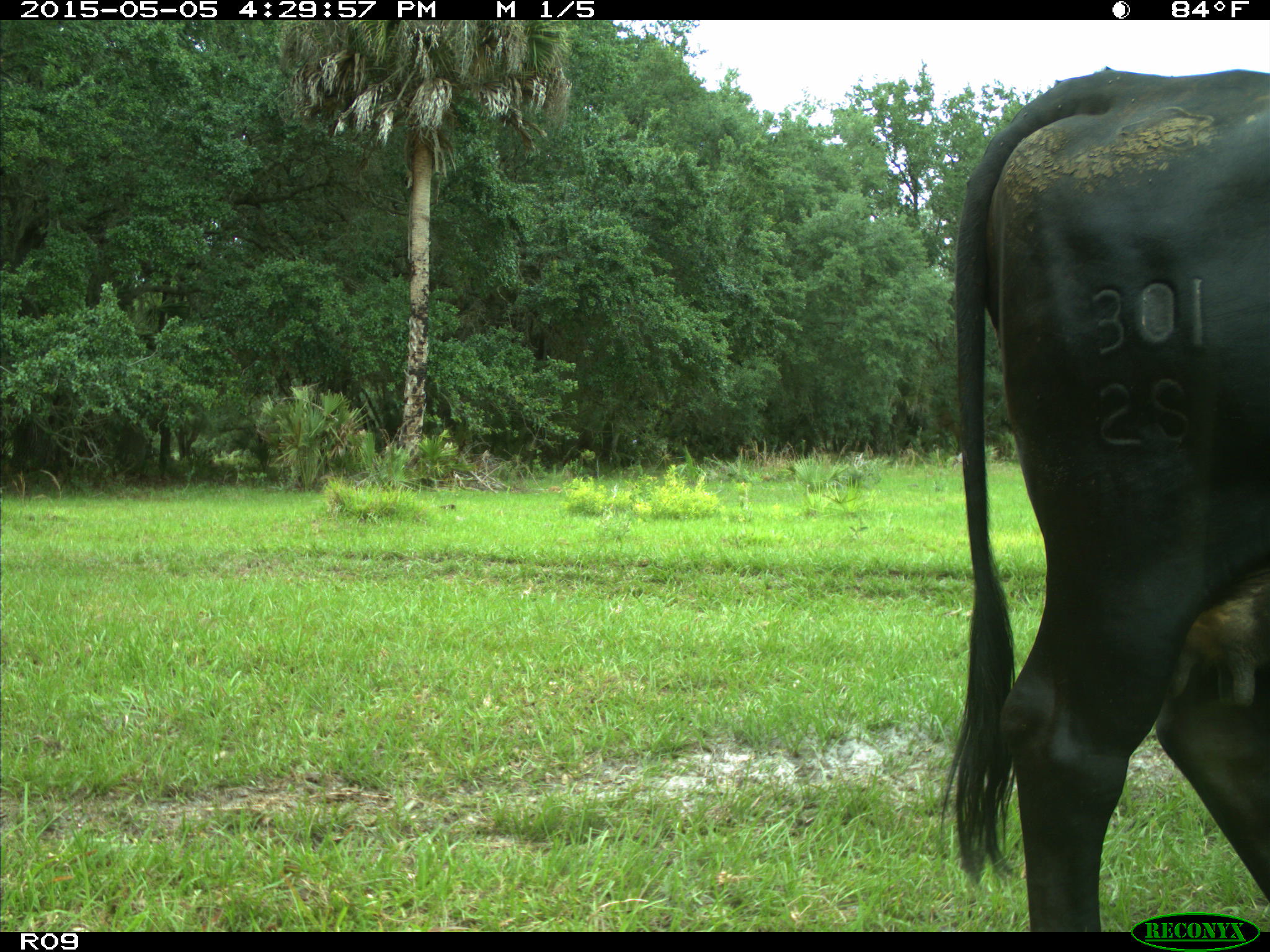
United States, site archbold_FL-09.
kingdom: Animalia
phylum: Chordata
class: Mammalia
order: Artiodactyla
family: Bovidae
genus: Bos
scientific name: Bos taurus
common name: domestic cow